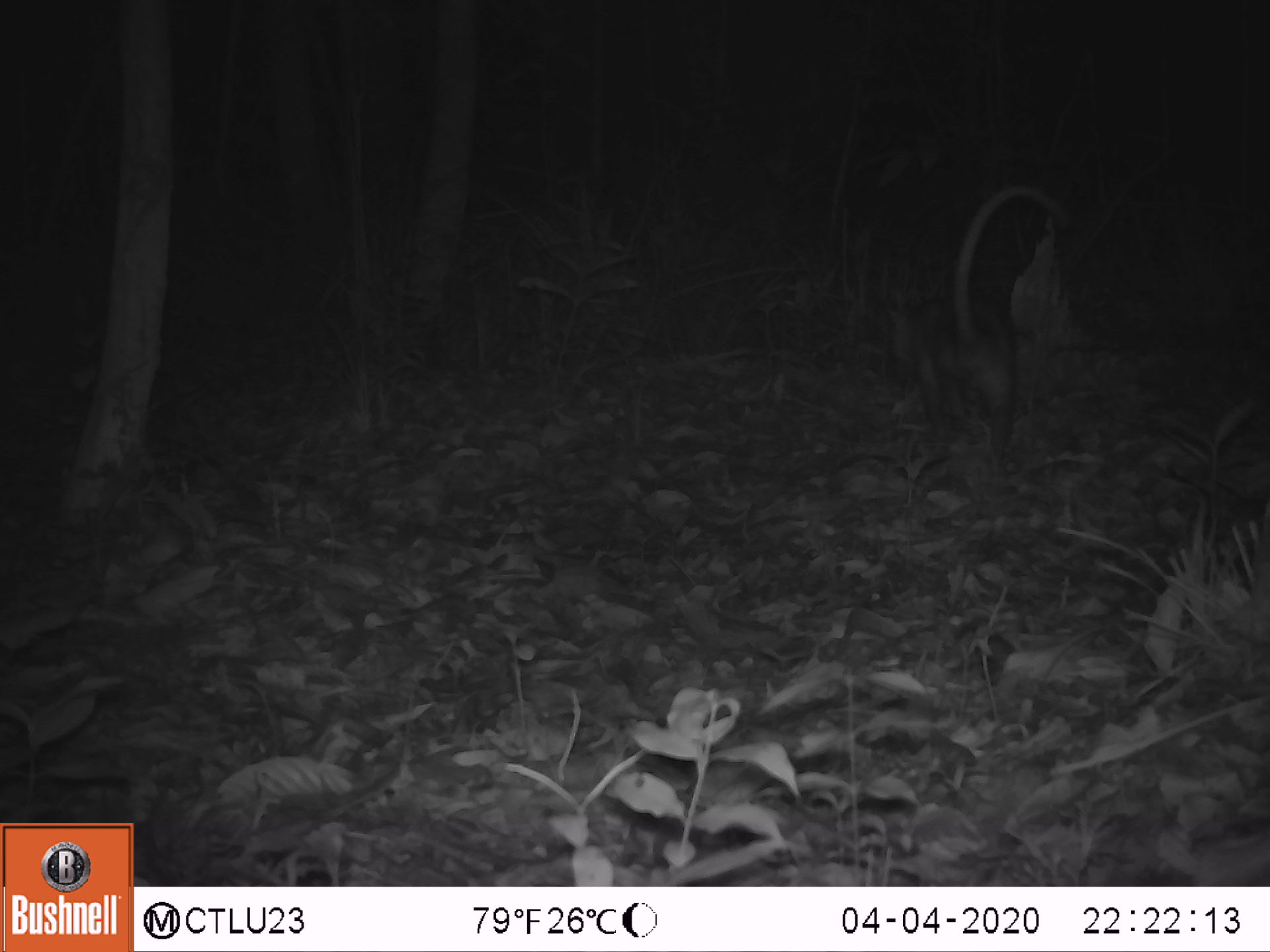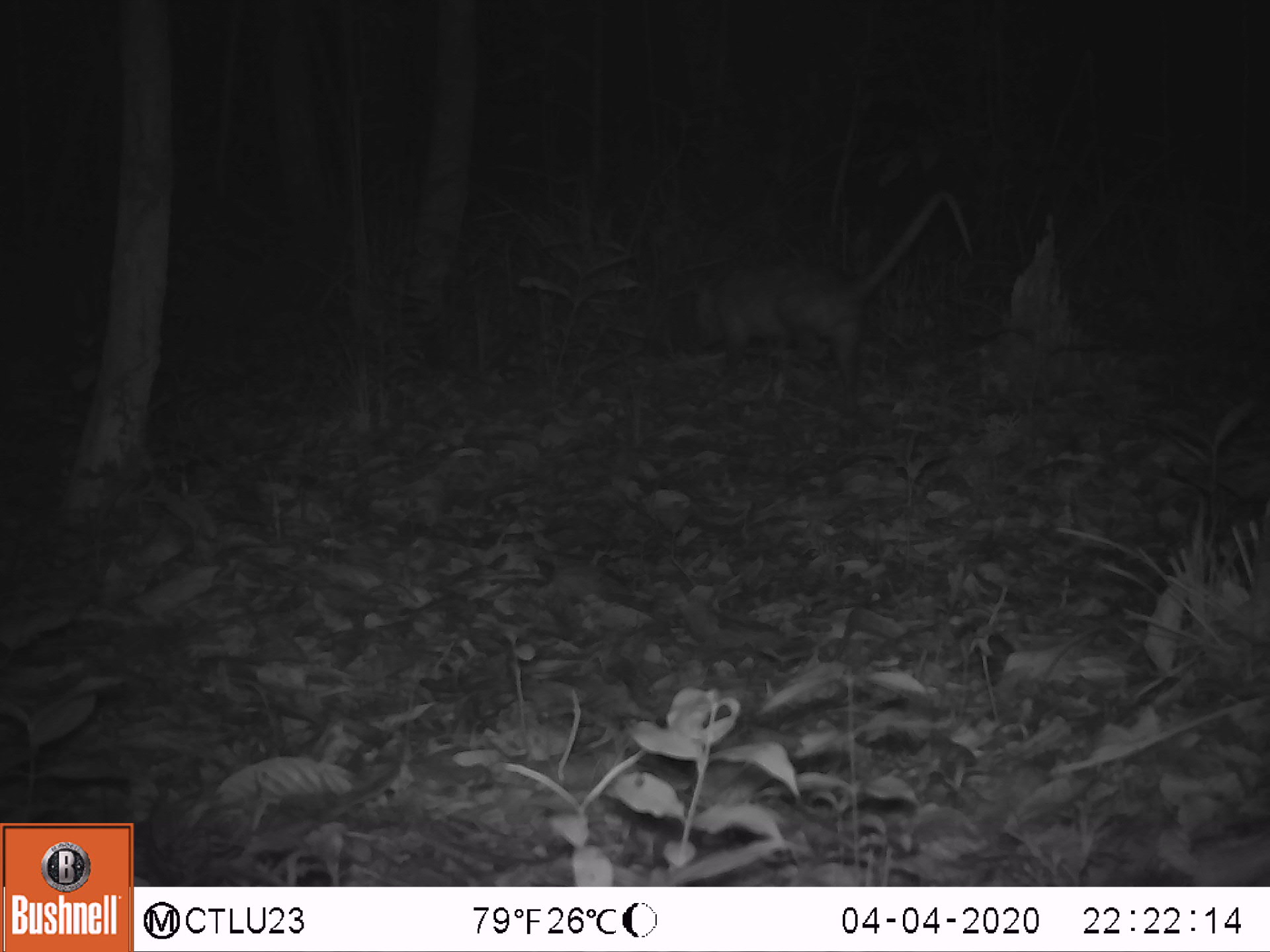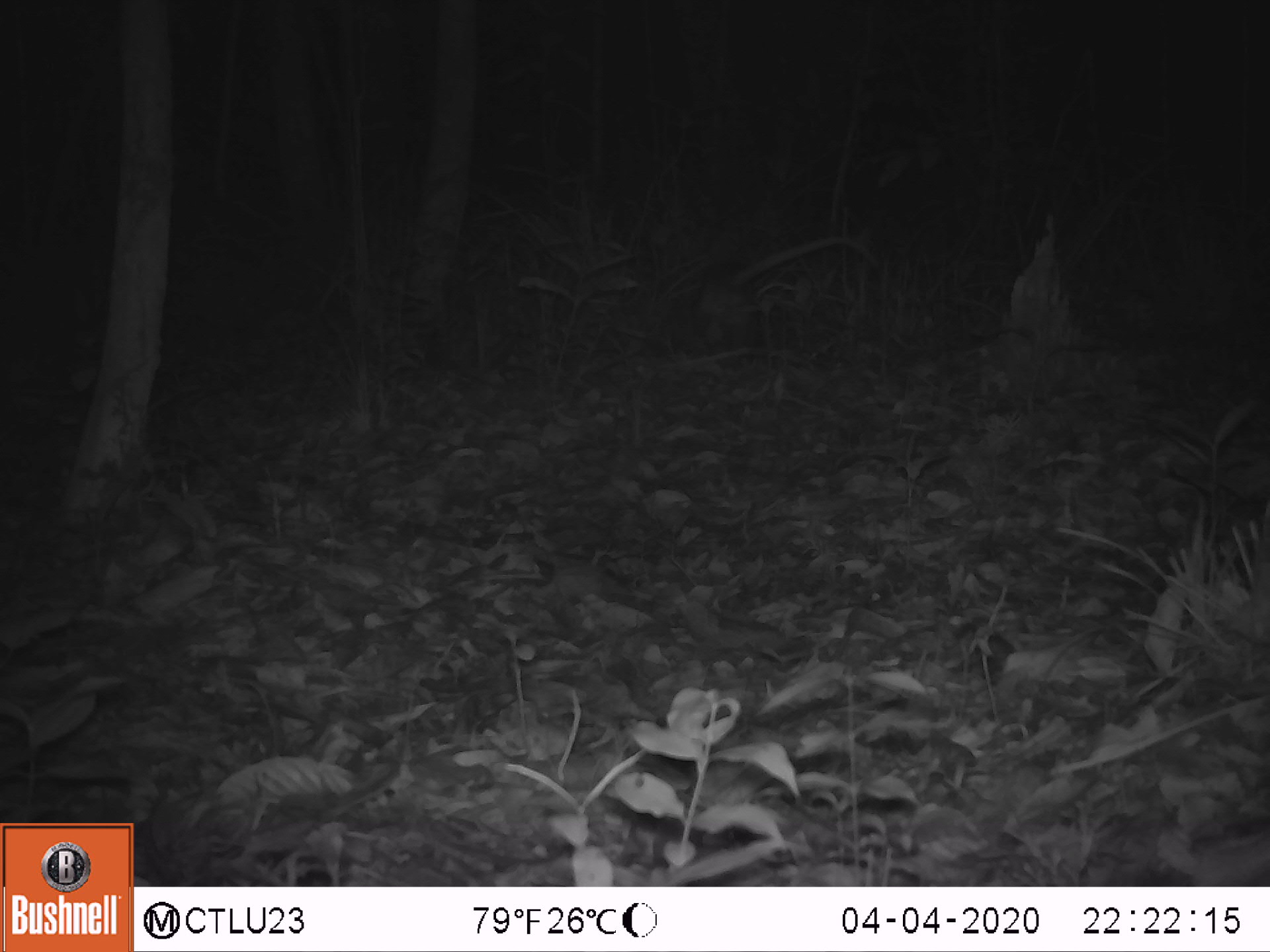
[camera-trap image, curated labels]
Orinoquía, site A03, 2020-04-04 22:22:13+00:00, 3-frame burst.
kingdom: Animalia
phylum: Chordata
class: Mammalia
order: Didelphimorphia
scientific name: Didelphimorphia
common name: possum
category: unknown possum